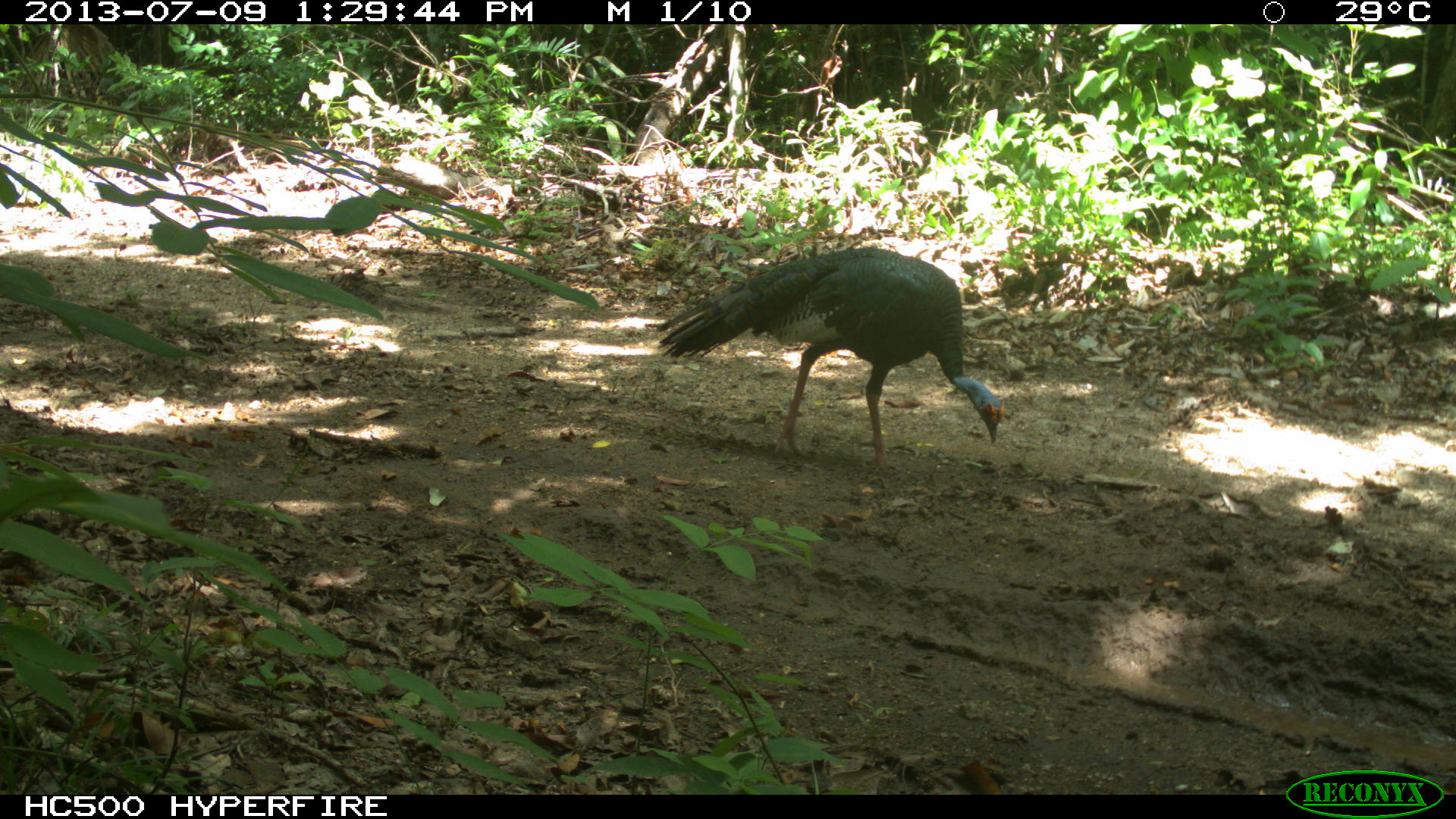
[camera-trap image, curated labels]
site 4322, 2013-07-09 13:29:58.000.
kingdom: Animalia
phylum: Chordata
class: Aves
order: Galliformes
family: Phasianidae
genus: Meleagris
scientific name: Meleagris ocellata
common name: ocellated turkey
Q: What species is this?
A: Meleagris ocellata (ocellated turkey).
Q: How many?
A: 1.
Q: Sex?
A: Male.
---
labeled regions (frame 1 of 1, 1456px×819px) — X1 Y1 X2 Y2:
meleagris ocellata: 653 246 1005 471